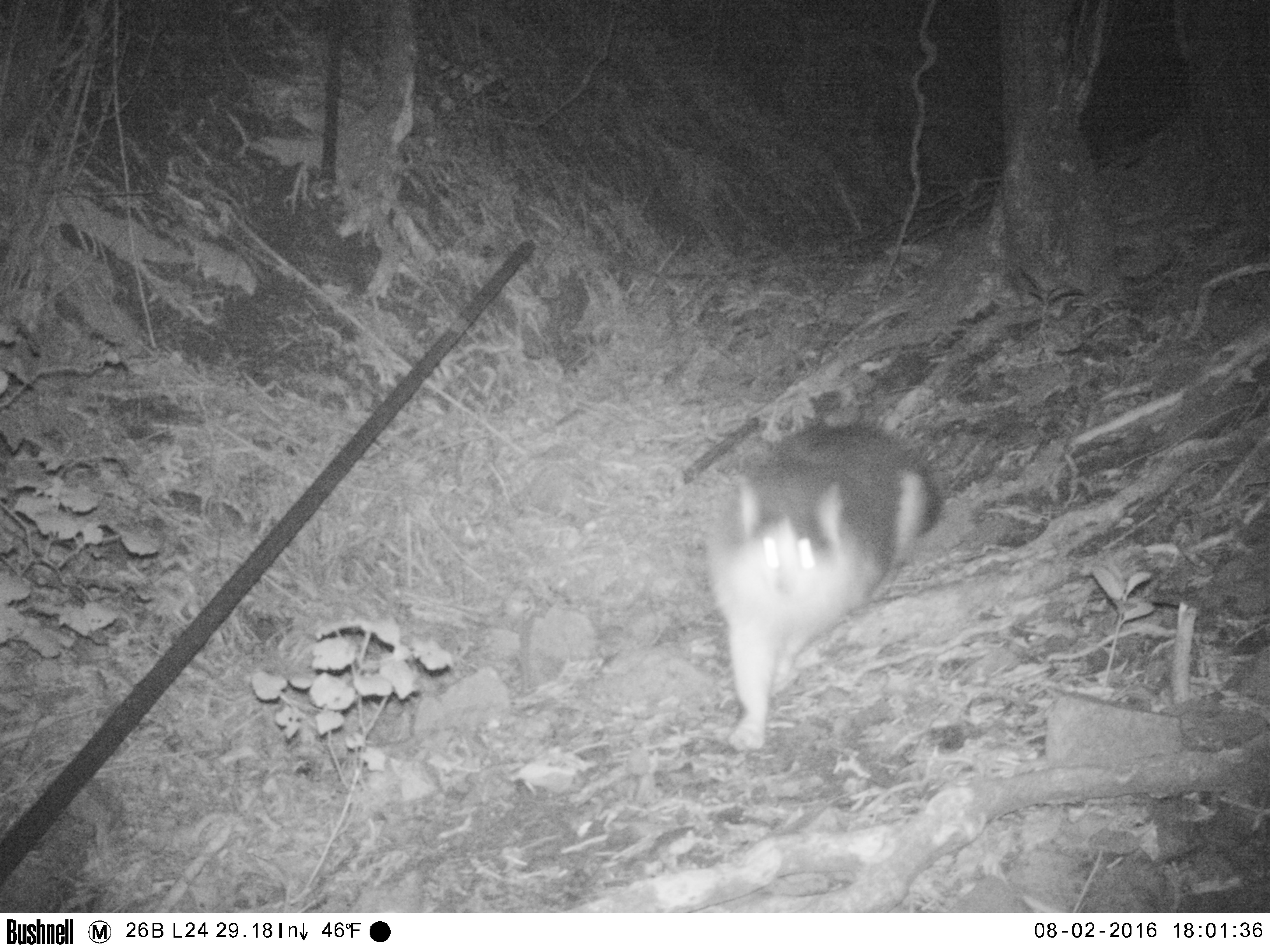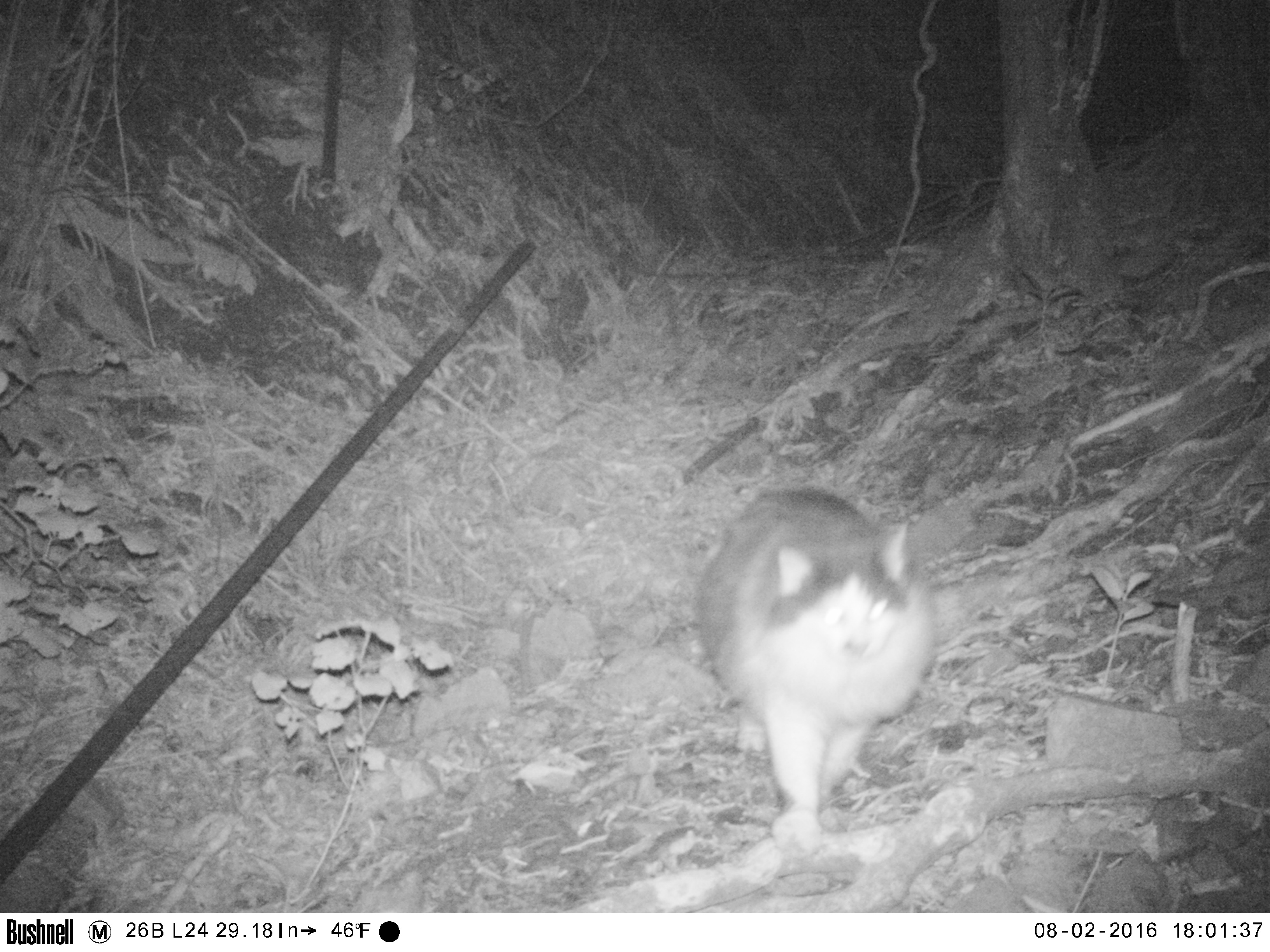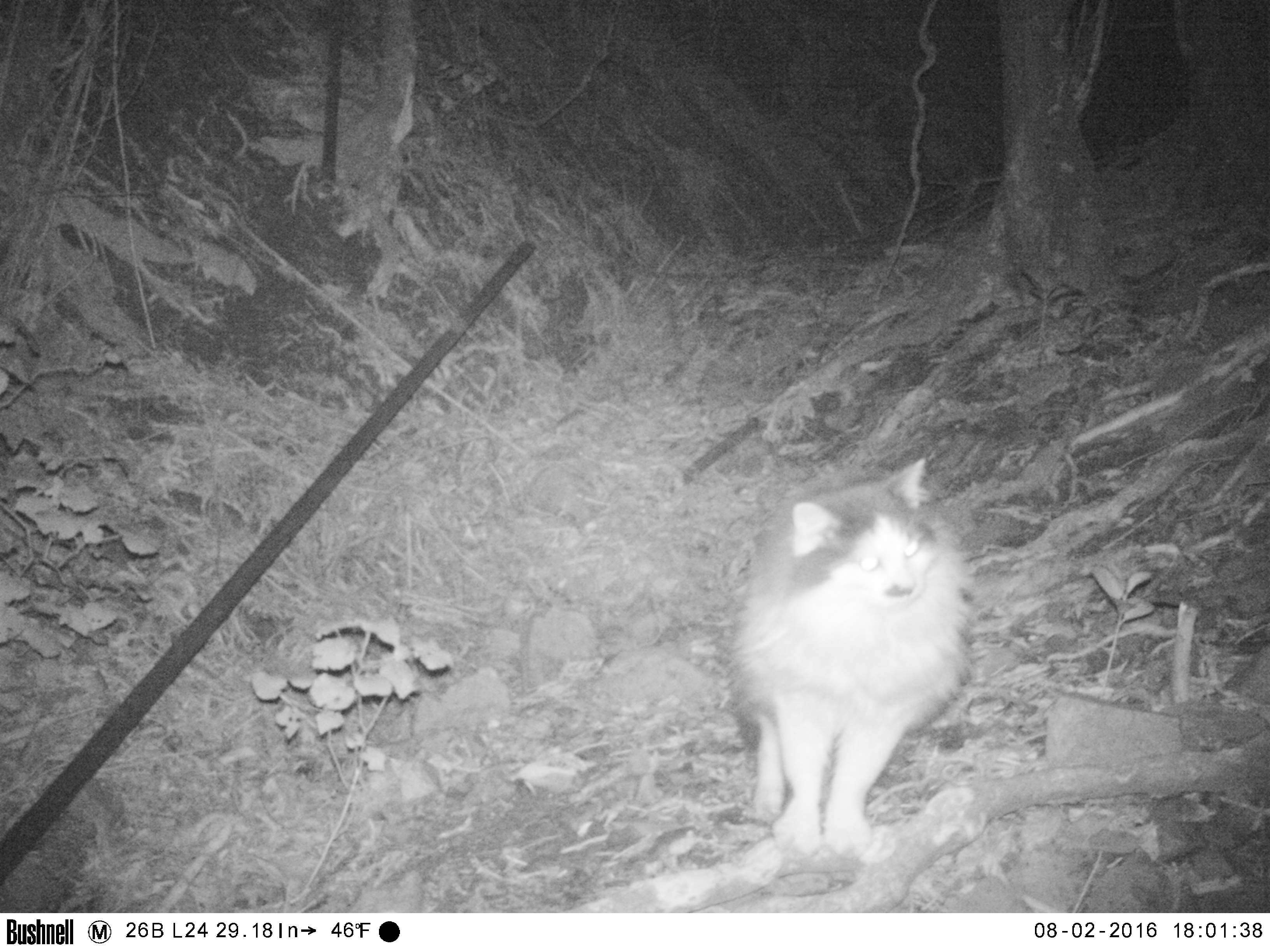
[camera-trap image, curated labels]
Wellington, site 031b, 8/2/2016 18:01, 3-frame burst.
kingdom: Animalia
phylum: Chordata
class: Mammalia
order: Carnivora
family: Felidae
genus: Felis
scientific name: Felis catus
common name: cat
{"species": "cat (Felis catus)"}